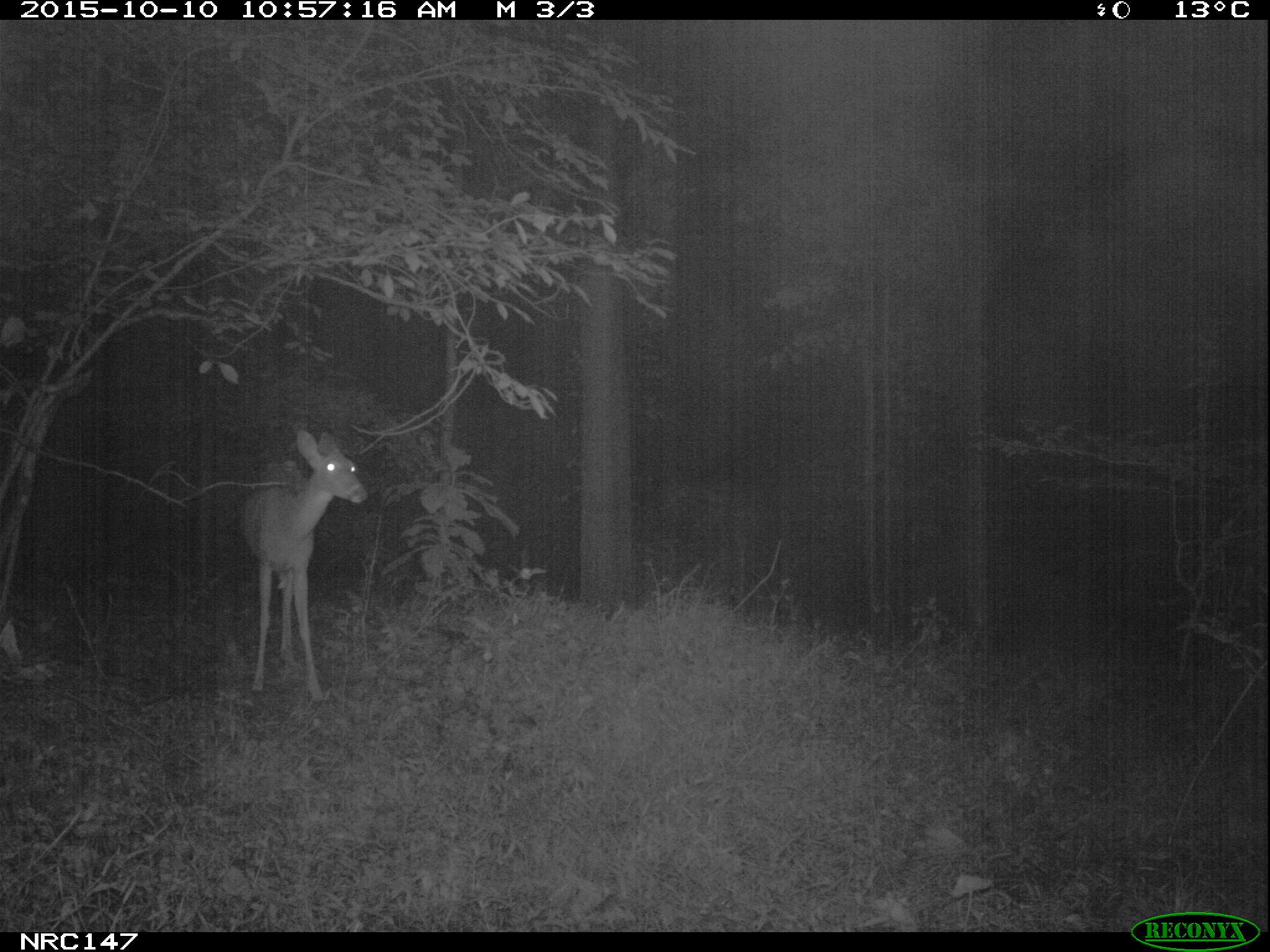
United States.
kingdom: Animalia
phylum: Chordata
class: Mammalia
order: Artiodactyla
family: Cervidae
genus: Odocoileus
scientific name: Odocoileus virginianus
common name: white-tailed deer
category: White Tailed Deer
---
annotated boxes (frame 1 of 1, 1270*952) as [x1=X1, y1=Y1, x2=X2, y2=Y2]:
White Tailed Deer: [x1=233, y1=418, x2=375, y2=708]